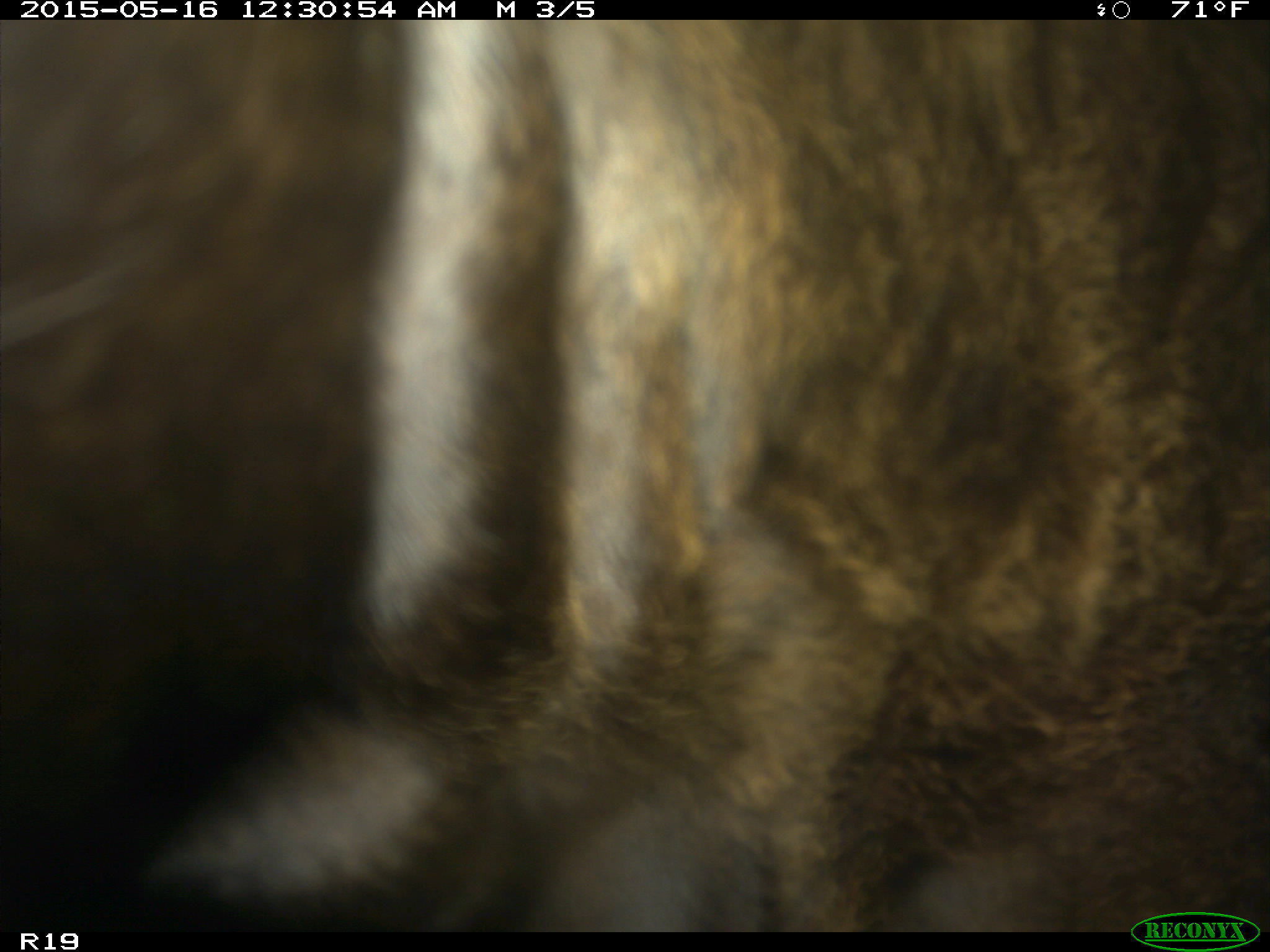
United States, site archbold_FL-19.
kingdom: Animalia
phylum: Chordata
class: Mammalia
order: Artiodactyla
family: Bovidae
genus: Bos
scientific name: Bos taurus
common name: domestic cow